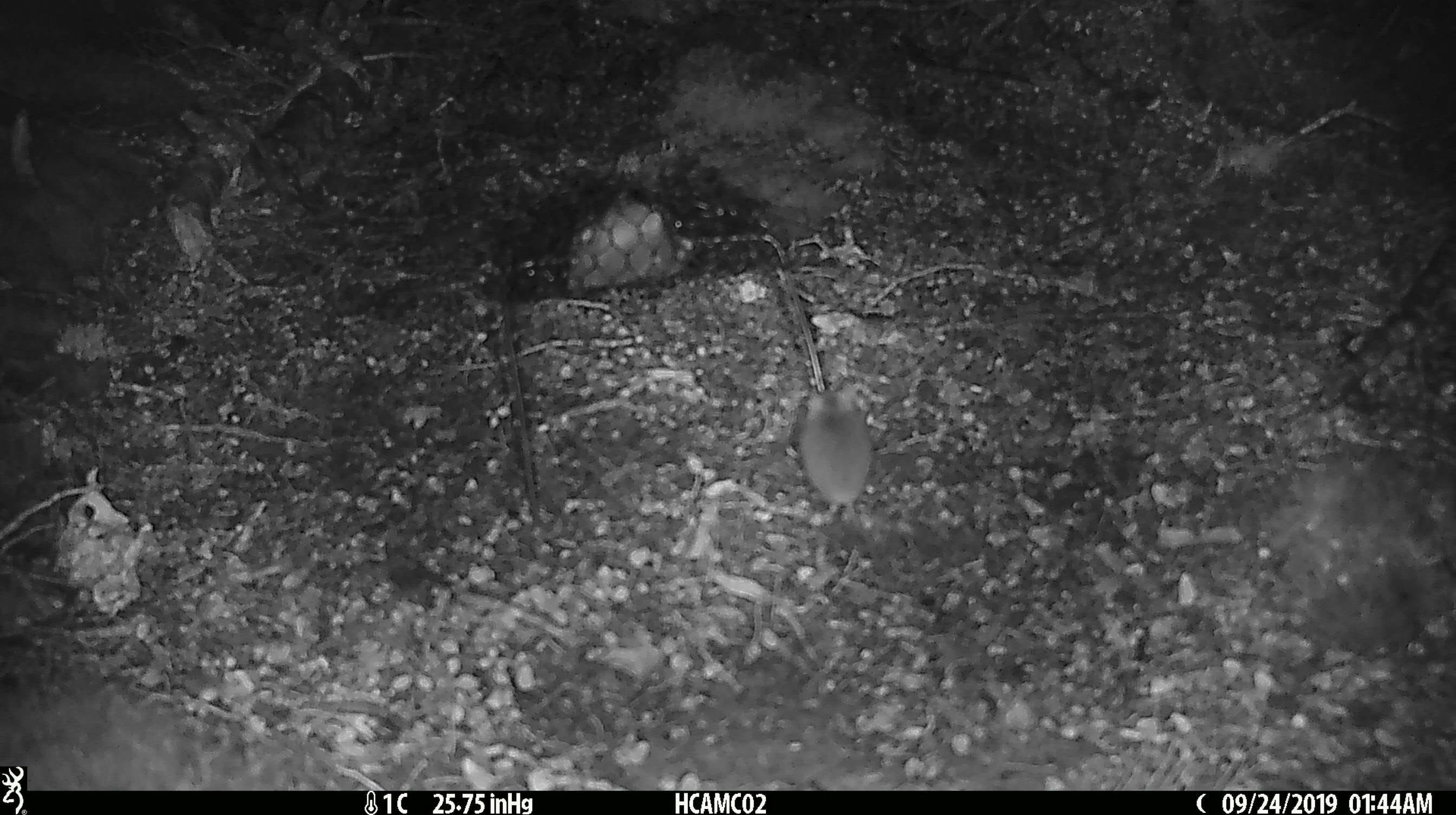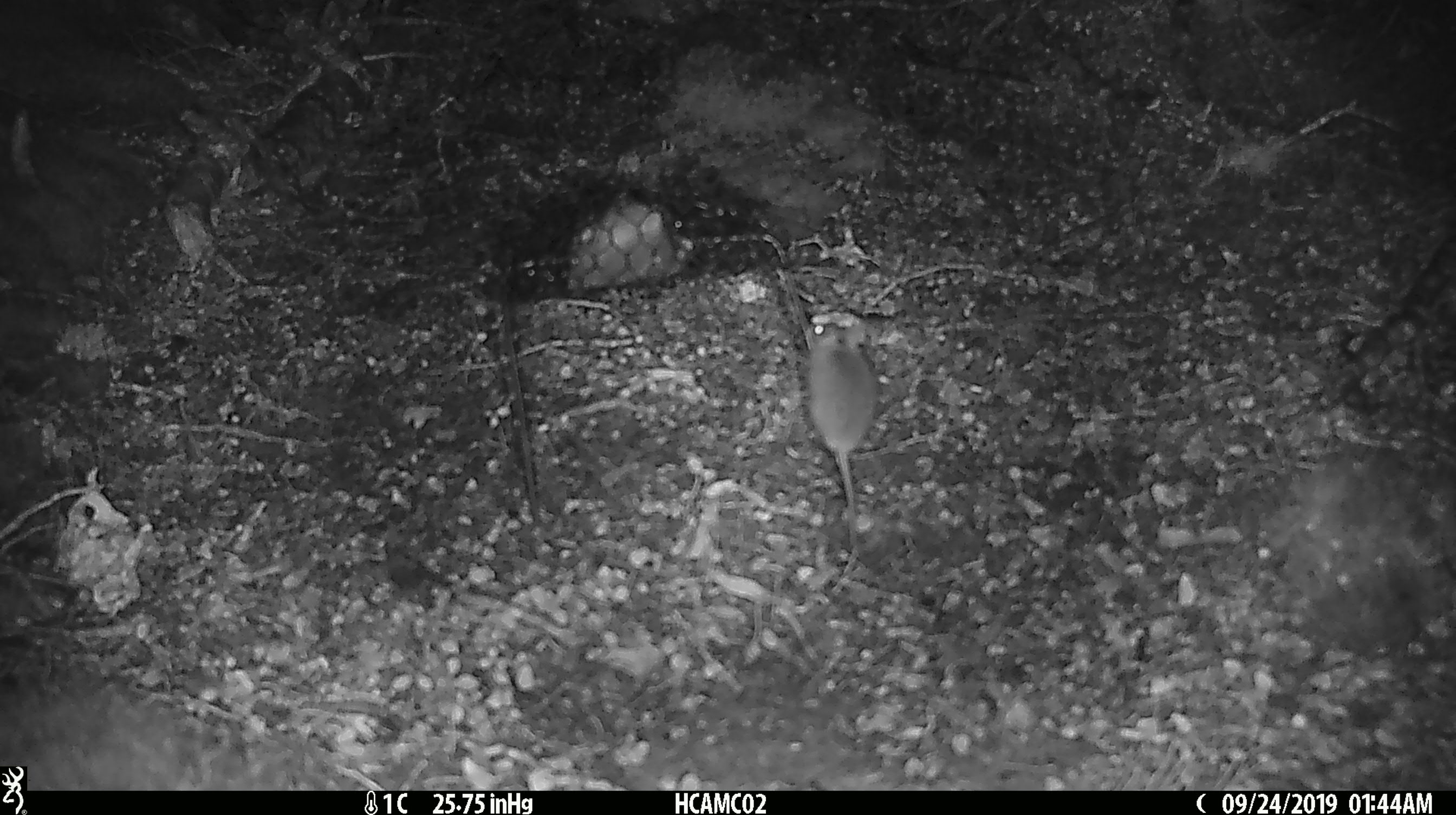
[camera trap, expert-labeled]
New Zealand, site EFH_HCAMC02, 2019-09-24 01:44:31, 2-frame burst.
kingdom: Animalia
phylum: Chordata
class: Mammalia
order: Rodentia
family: Muridae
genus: Mus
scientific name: Mus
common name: mouse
Mouse (Mus).